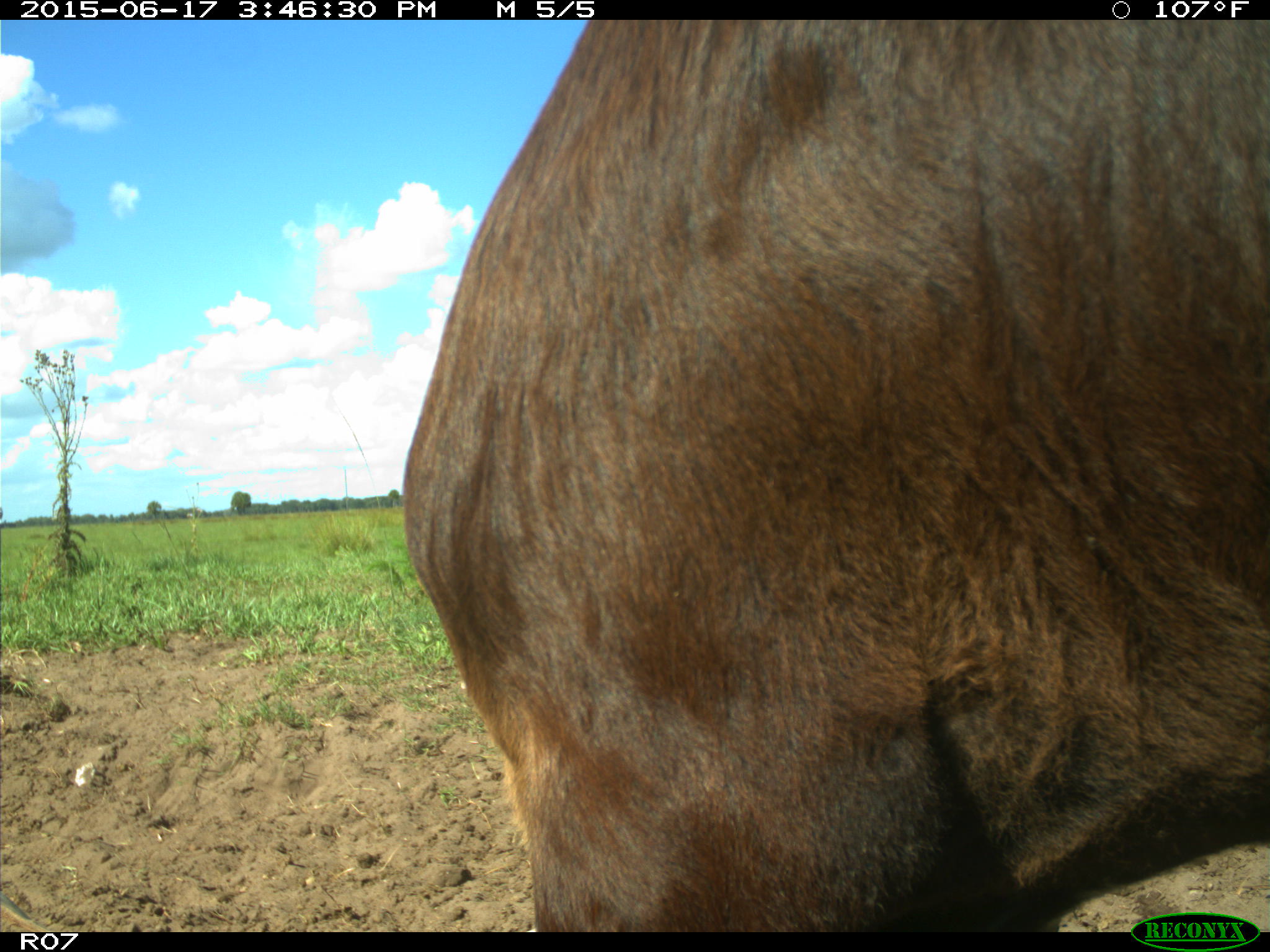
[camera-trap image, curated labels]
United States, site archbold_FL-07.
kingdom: Animalia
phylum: Chordata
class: Mammalia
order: Artiodactyla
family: Bovidae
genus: Bos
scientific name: Bos taurus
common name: domestic cow